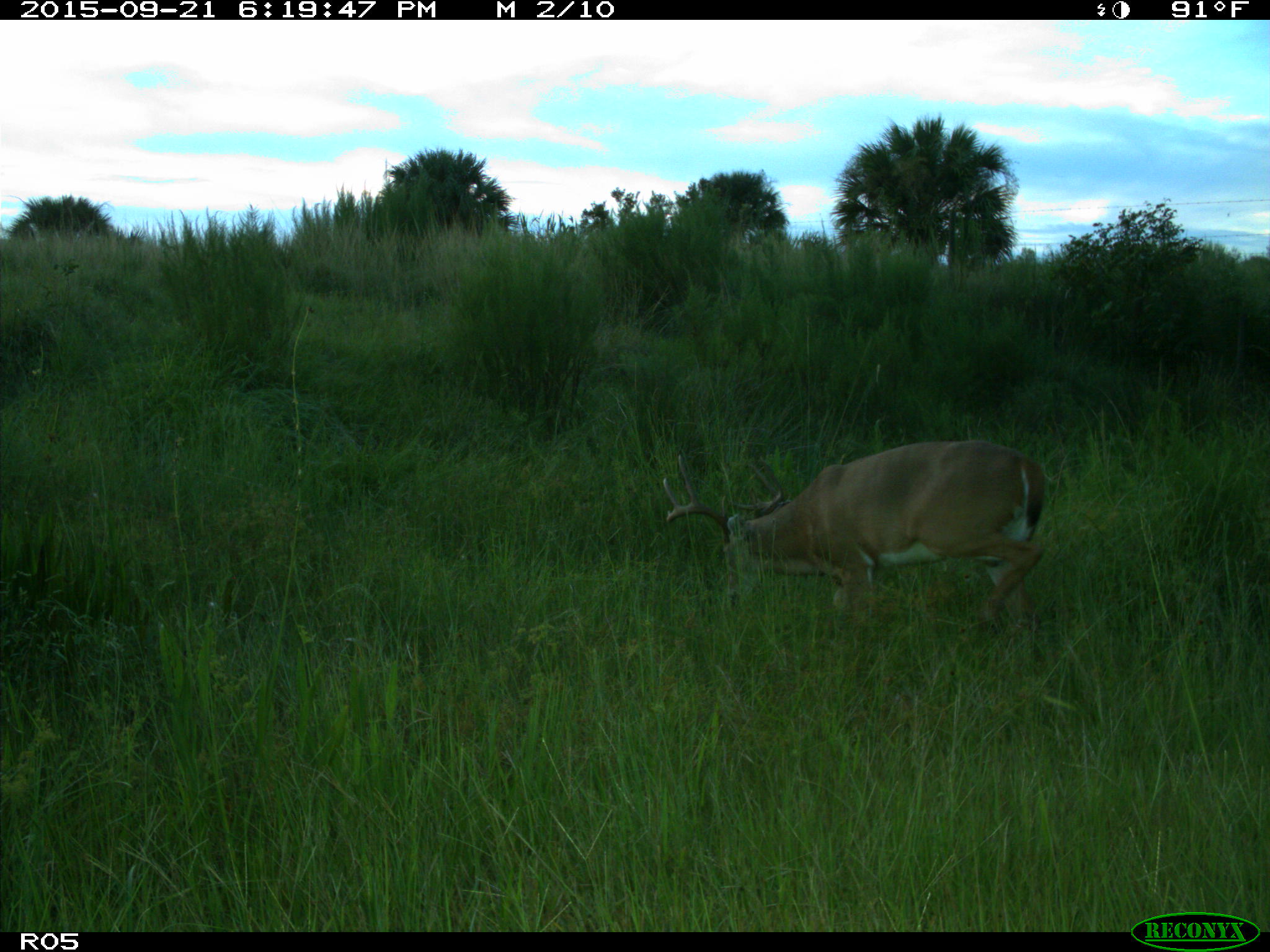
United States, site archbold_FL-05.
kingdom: Animalia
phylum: Chordata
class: Mammalia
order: Artiodactyla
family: Cervidae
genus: Odocoileus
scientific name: Odocoileus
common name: deer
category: unidentified deer